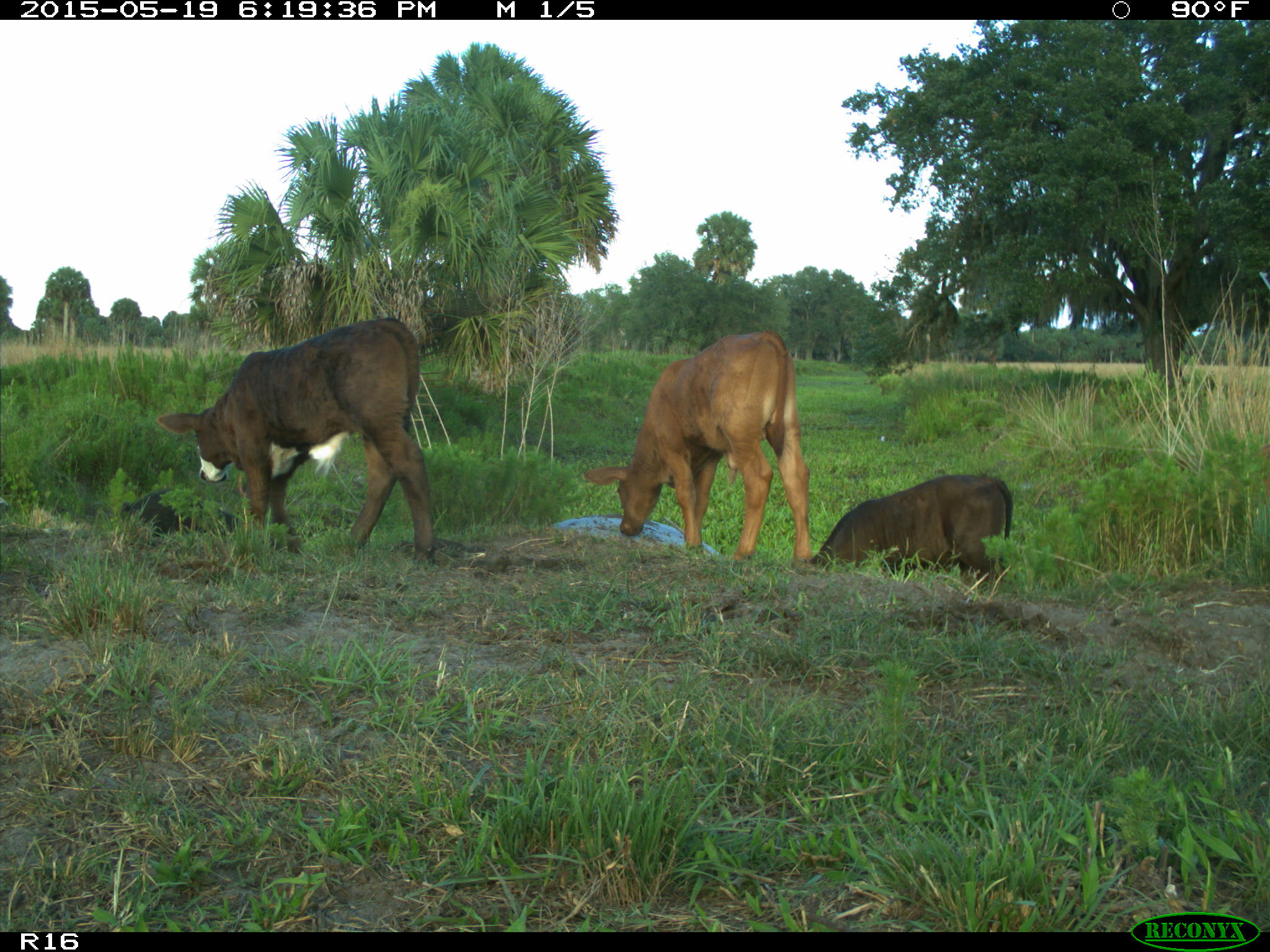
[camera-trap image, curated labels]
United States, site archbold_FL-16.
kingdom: Animalia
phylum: Chordata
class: Mammalia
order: Artiodactyla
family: Suidae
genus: Sus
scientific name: Sus scrofa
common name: wild boar